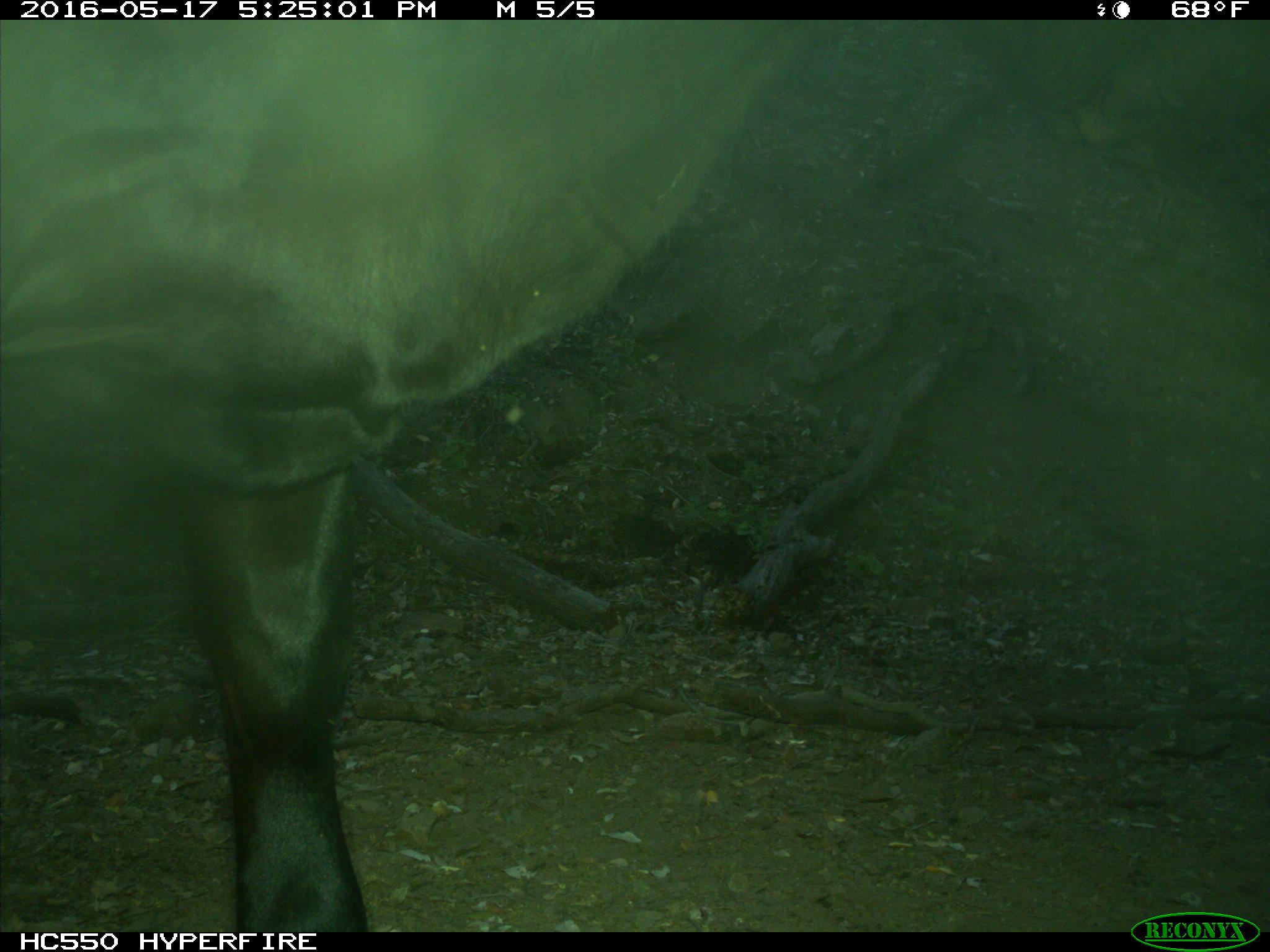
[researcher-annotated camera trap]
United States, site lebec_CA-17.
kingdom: Animalia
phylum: Chordata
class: Mammalia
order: Artiodactyla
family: Bovidae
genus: Bos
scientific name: Bos taurus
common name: domestic cow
Bos taurus (domestic cow).